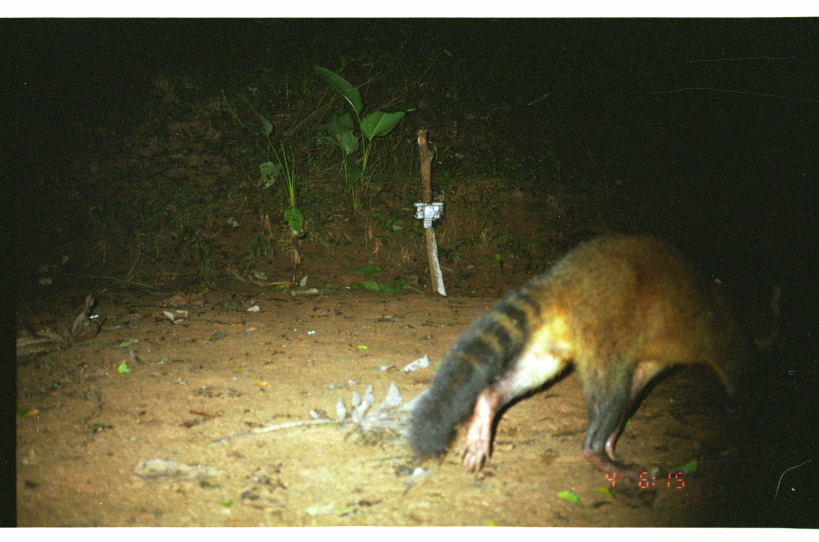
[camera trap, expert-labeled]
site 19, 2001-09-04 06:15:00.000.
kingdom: Animalia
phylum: Chordata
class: Mammalia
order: Carnivora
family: Procyonidae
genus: Procyon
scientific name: Procyon cancrivorus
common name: crab-eating raccoon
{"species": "Procyon cancrivorus (crab-eating raccoon)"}